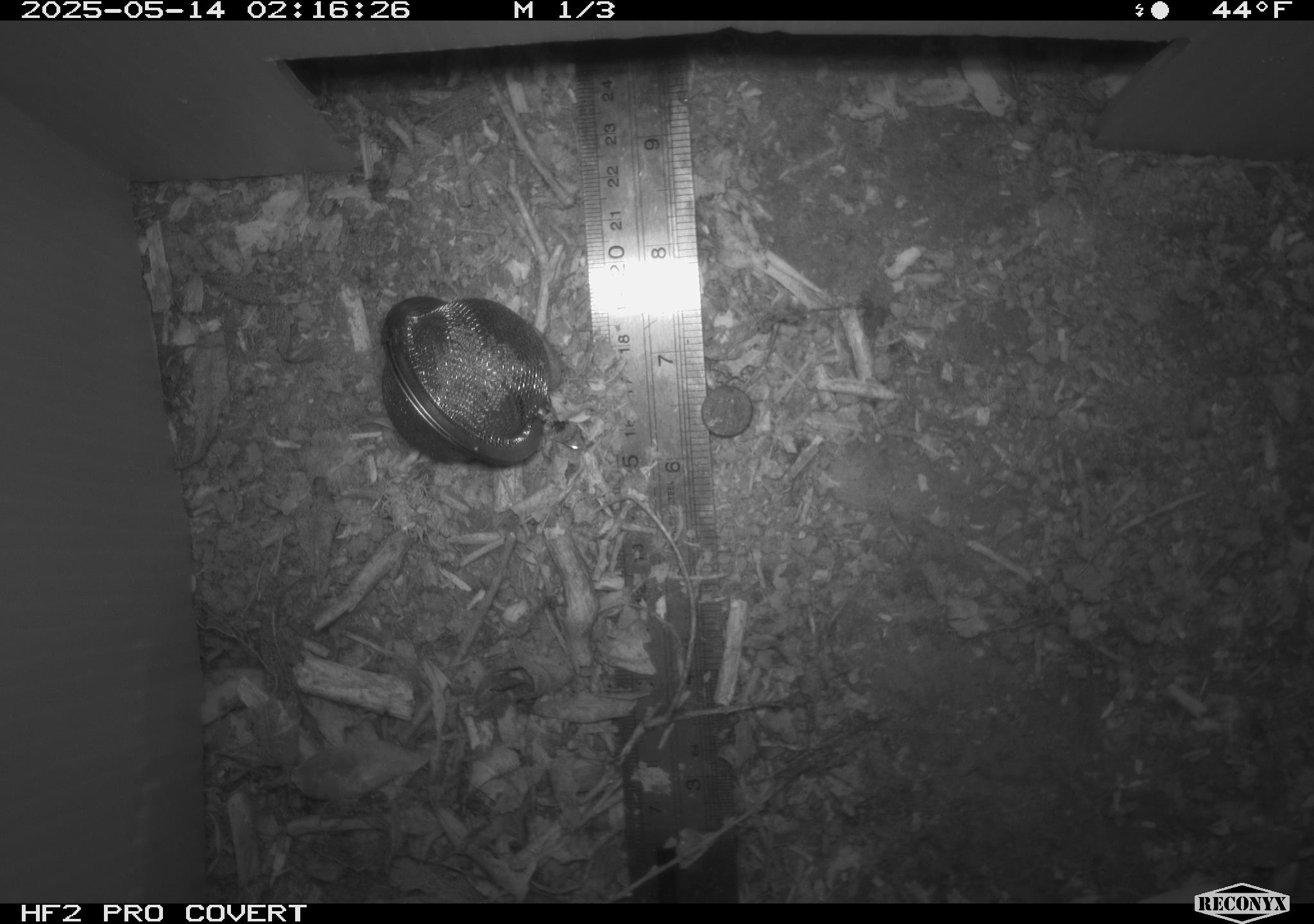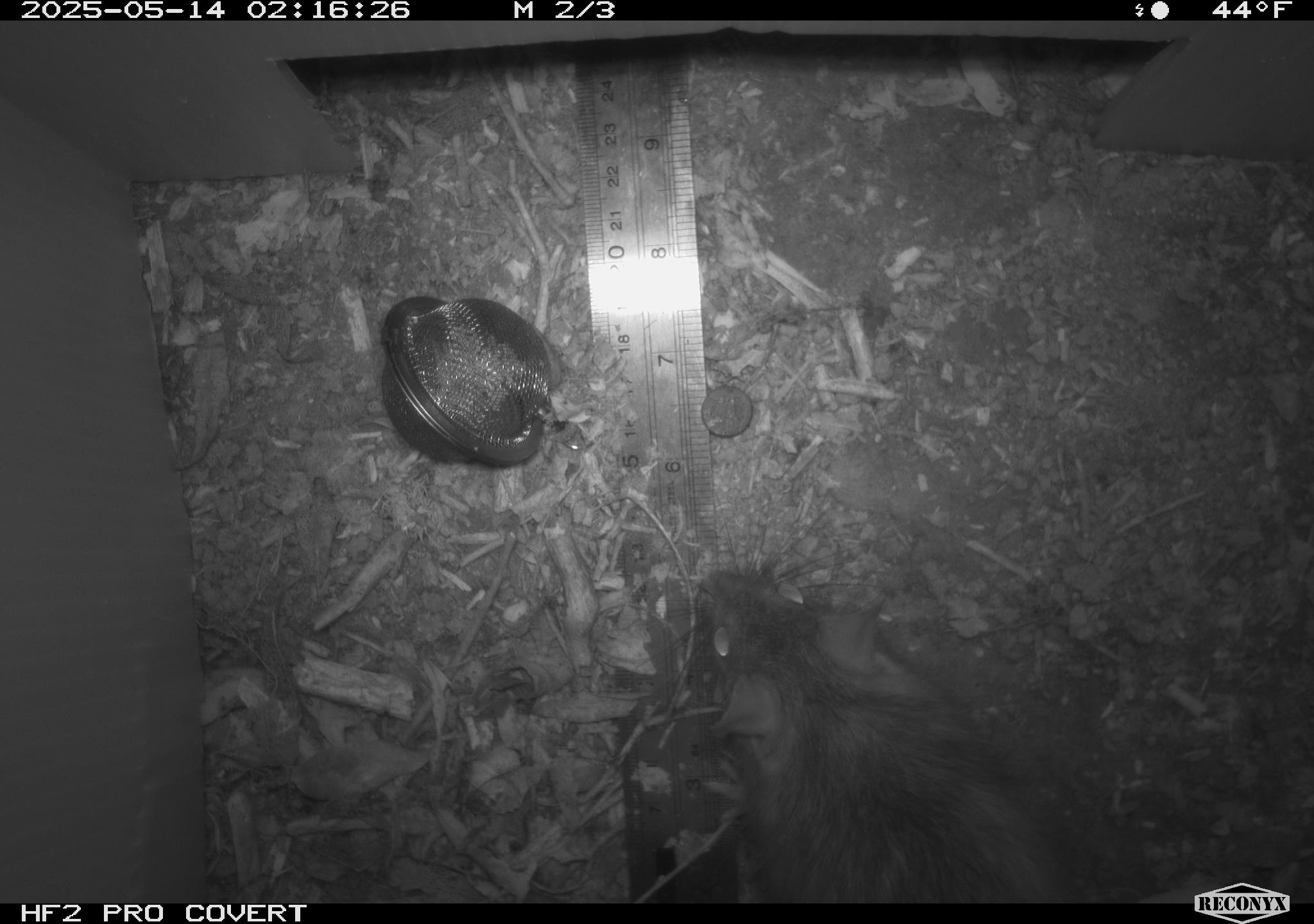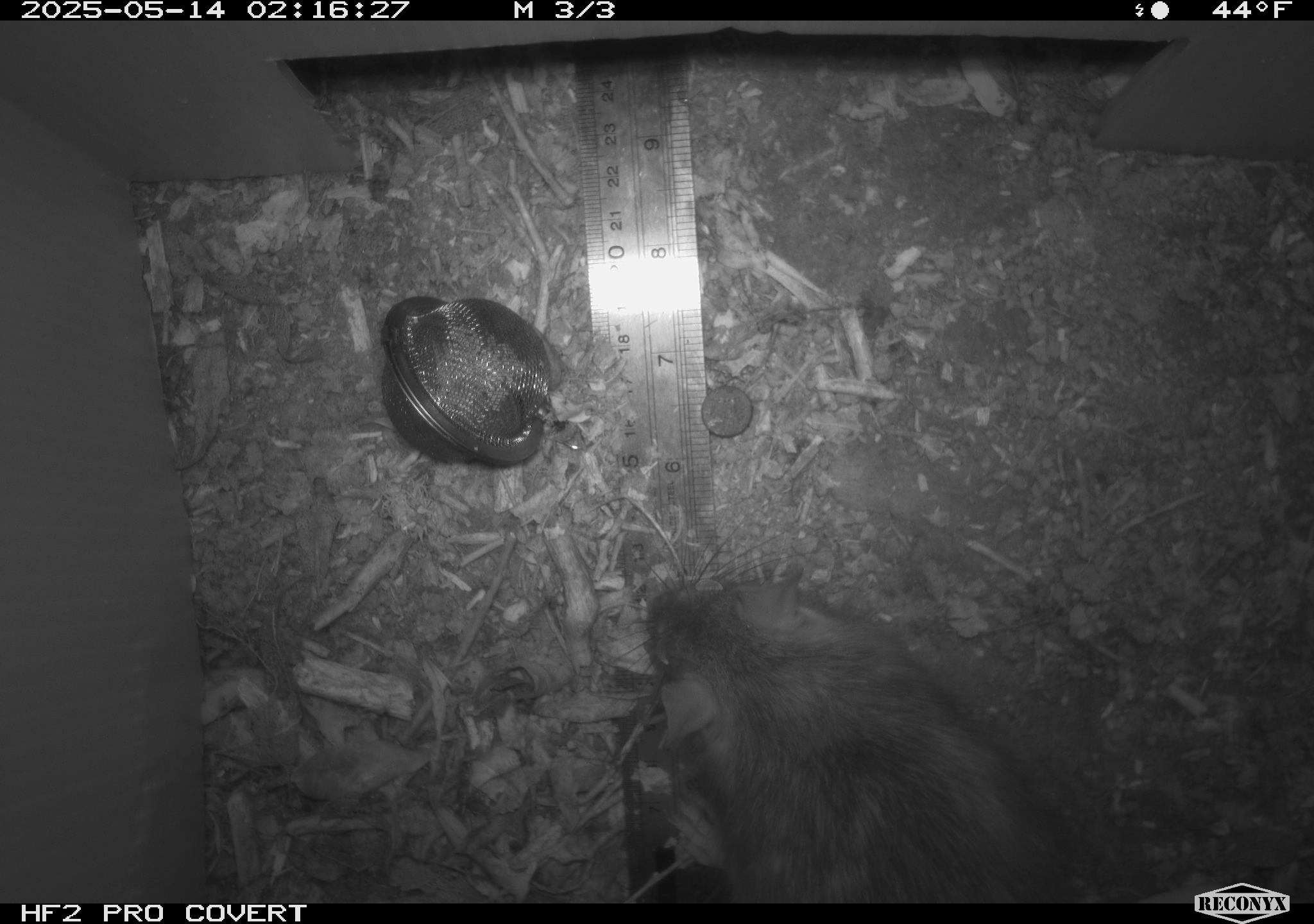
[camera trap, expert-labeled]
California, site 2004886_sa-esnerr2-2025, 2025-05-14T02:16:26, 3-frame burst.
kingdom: Animalia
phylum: Chordata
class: Mammalia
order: Rodentia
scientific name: Rodentia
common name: rodent